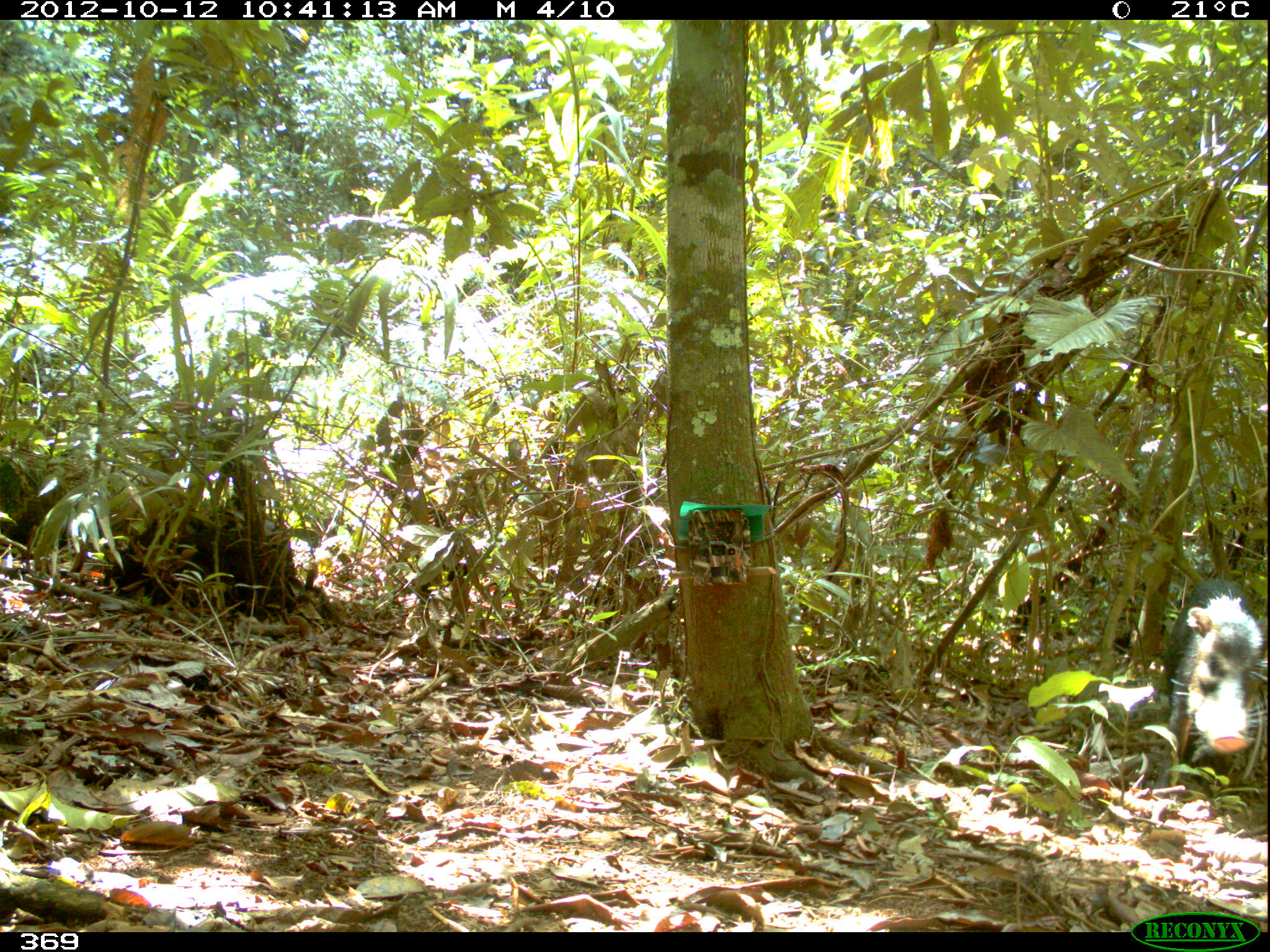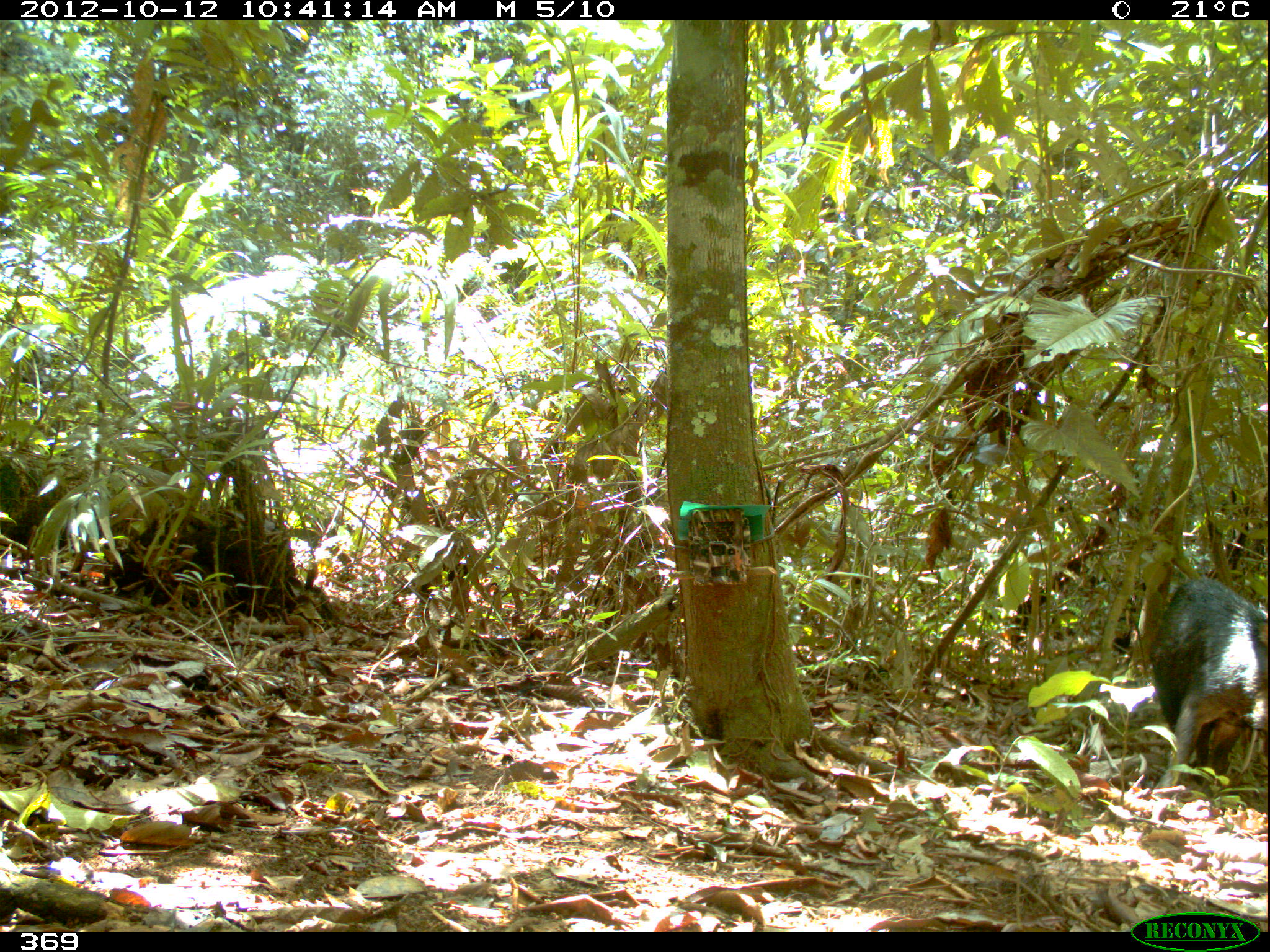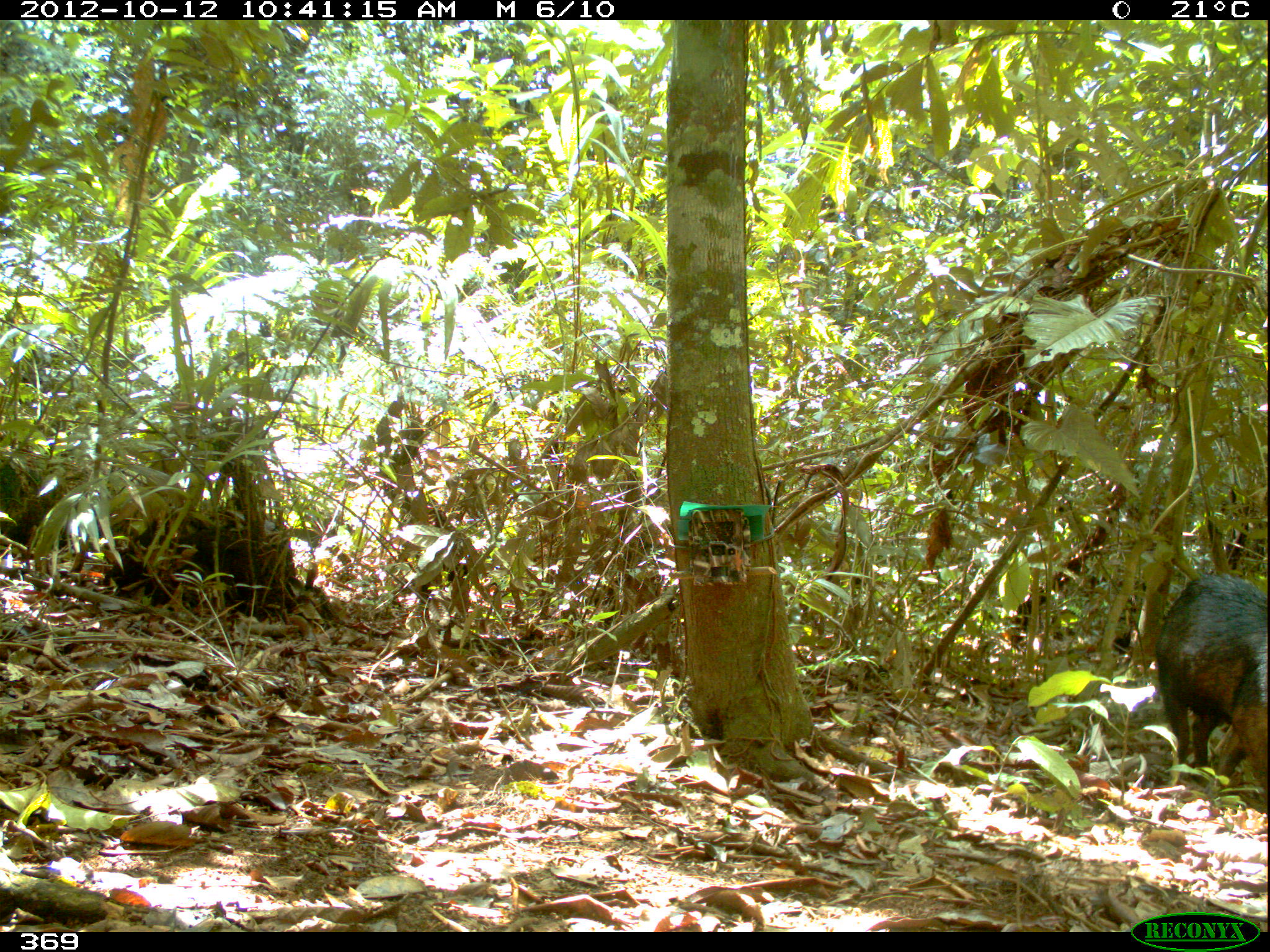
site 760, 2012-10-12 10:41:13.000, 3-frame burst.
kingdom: Animalia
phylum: Chordata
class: Mammalia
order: Artiodactyla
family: Tayassuidae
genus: Tayassu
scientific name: Tayassu pecari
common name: white-lipped peccary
Tayassu pecari (white-lipped peccary).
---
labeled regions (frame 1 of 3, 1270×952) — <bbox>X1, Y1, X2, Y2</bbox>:
tayassu pecari: <bbox>1149, 574, 1266, 799</bbox>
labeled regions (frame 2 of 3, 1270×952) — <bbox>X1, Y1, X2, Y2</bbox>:
tayassu pecari: <bbox>1139, 573, 1266, 794</bbox>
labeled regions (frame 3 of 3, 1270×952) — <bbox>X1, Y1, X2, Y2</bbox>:
tayassu pecari: <bbox>1148, 570, 1267, 801</bbox>